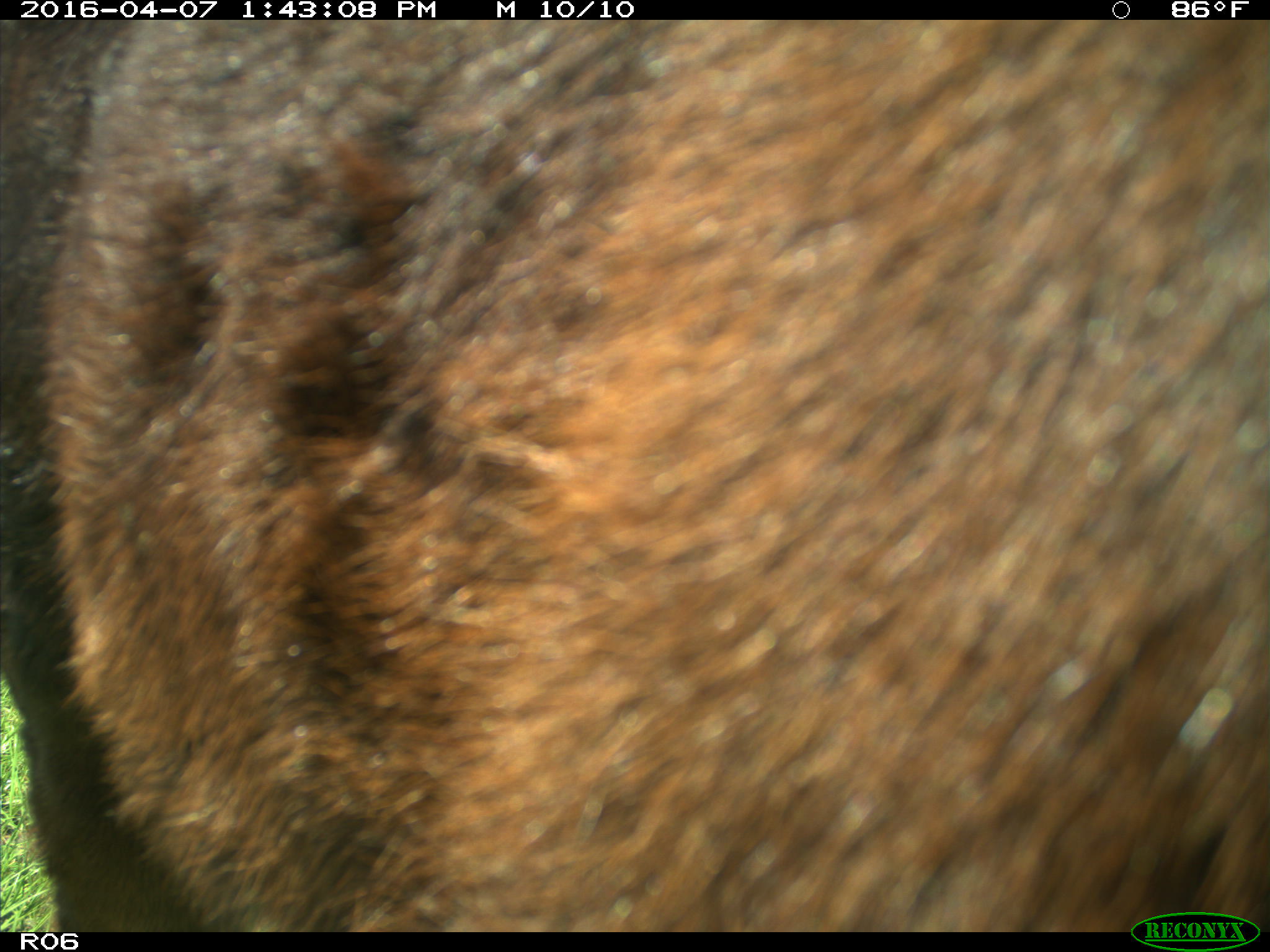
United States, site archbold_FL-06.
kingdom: Animalia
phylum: Chordata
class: Mammalia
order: Artiodactyla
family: Bovidae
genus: Bos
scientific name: Bos taurus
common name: domestic cow